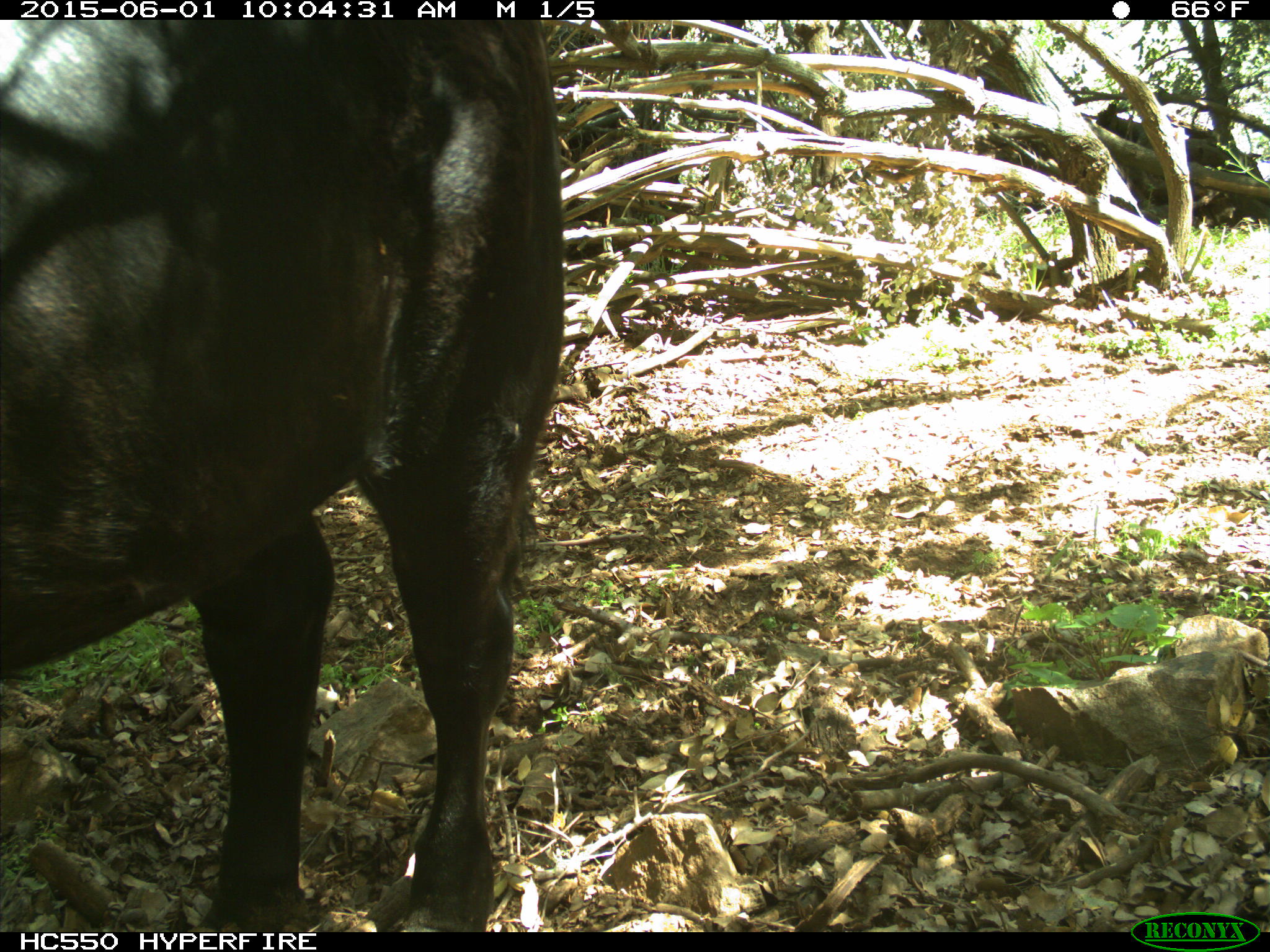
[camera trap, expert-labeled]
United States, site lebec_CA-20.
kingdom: Animalia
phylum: Chordata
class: Mammalia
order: Artiodactyla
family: Bovidae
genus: Bos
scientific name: Bos taurus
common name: domestic cow